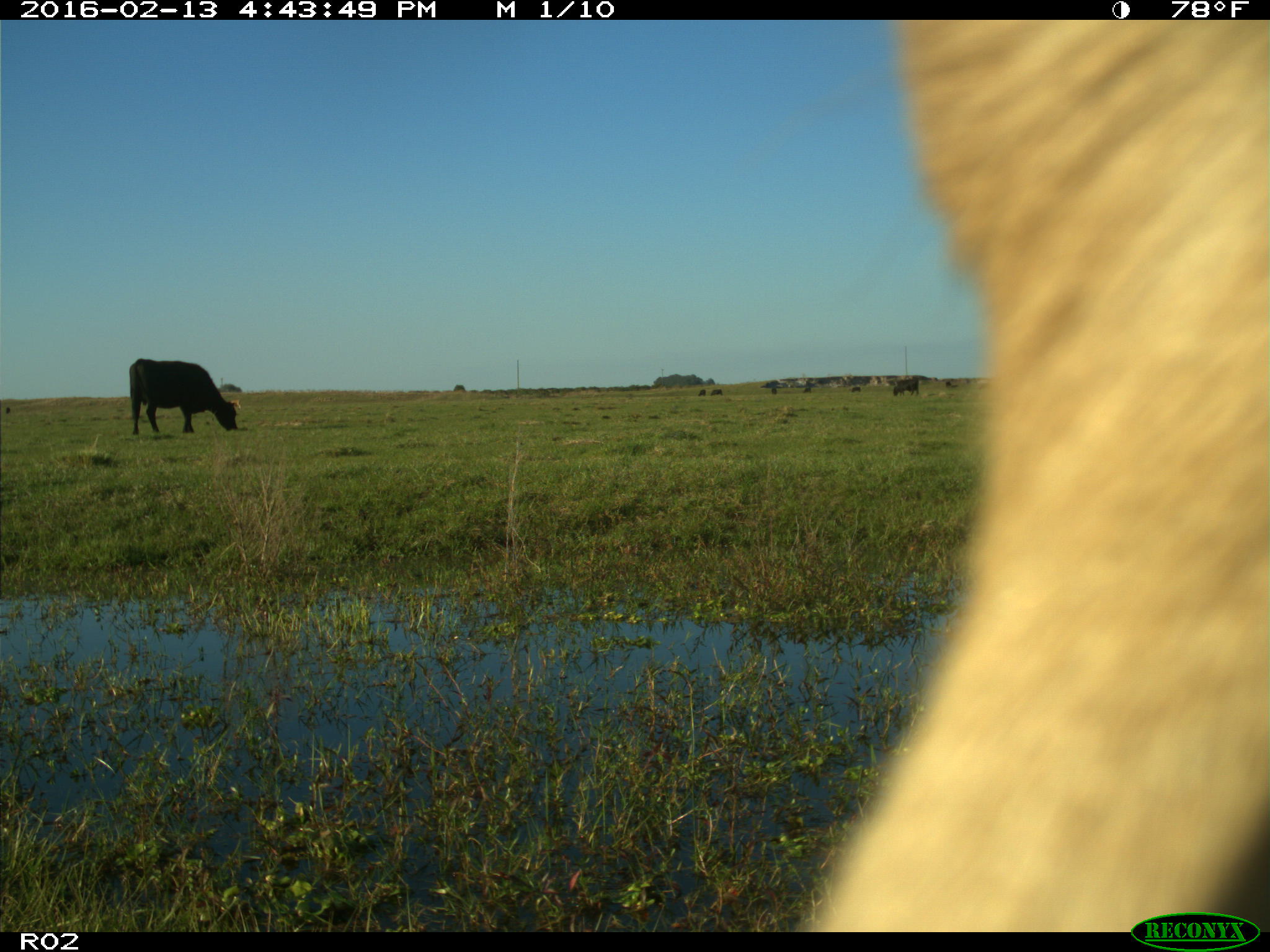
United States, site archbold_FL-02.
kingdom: Animalia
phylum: Chordata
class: Mammalia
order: Artiodactyla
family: Bovidae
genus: Bos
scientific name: Bos taurus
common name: domestic cow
Bos taurus (domestic cow).